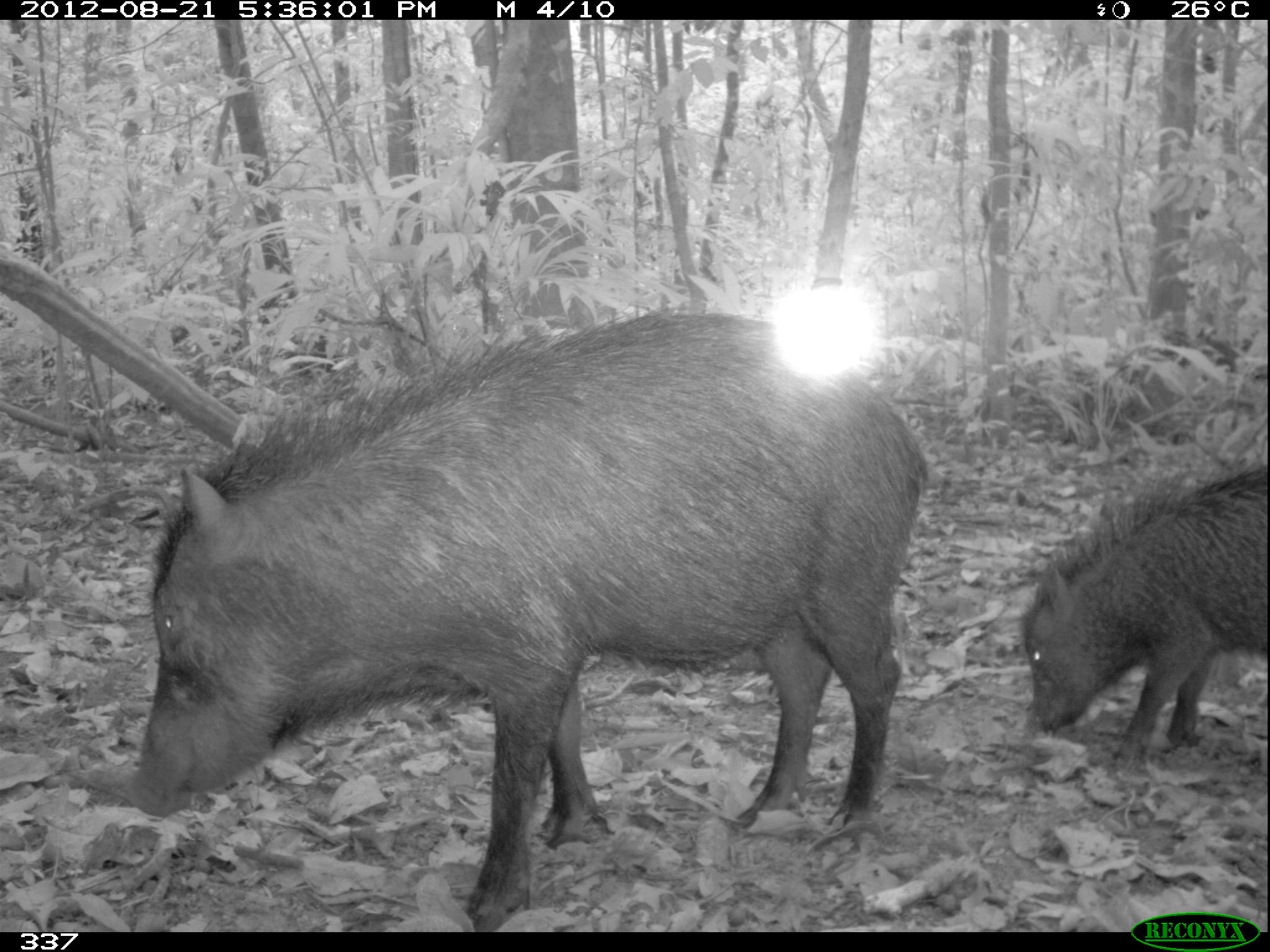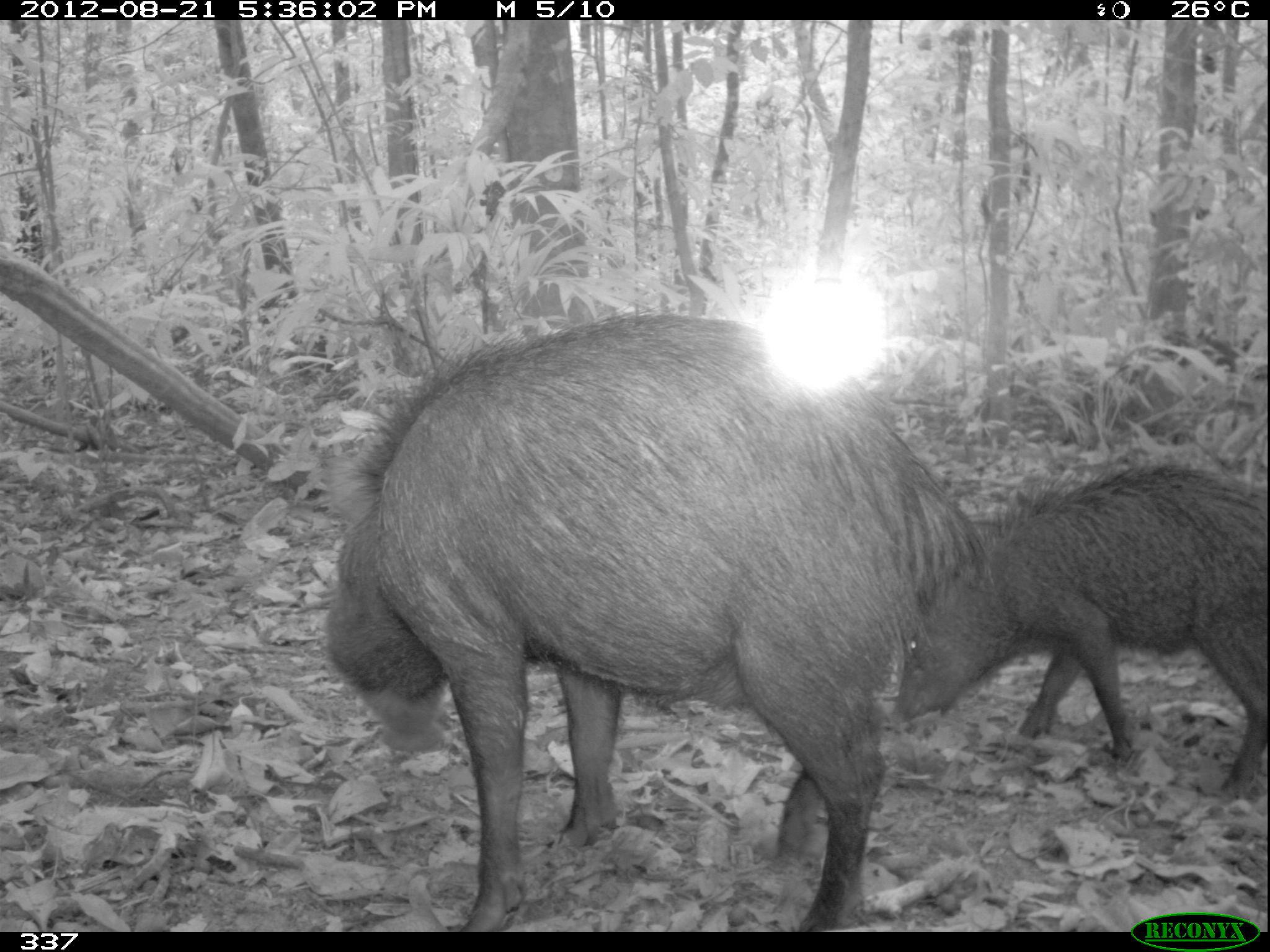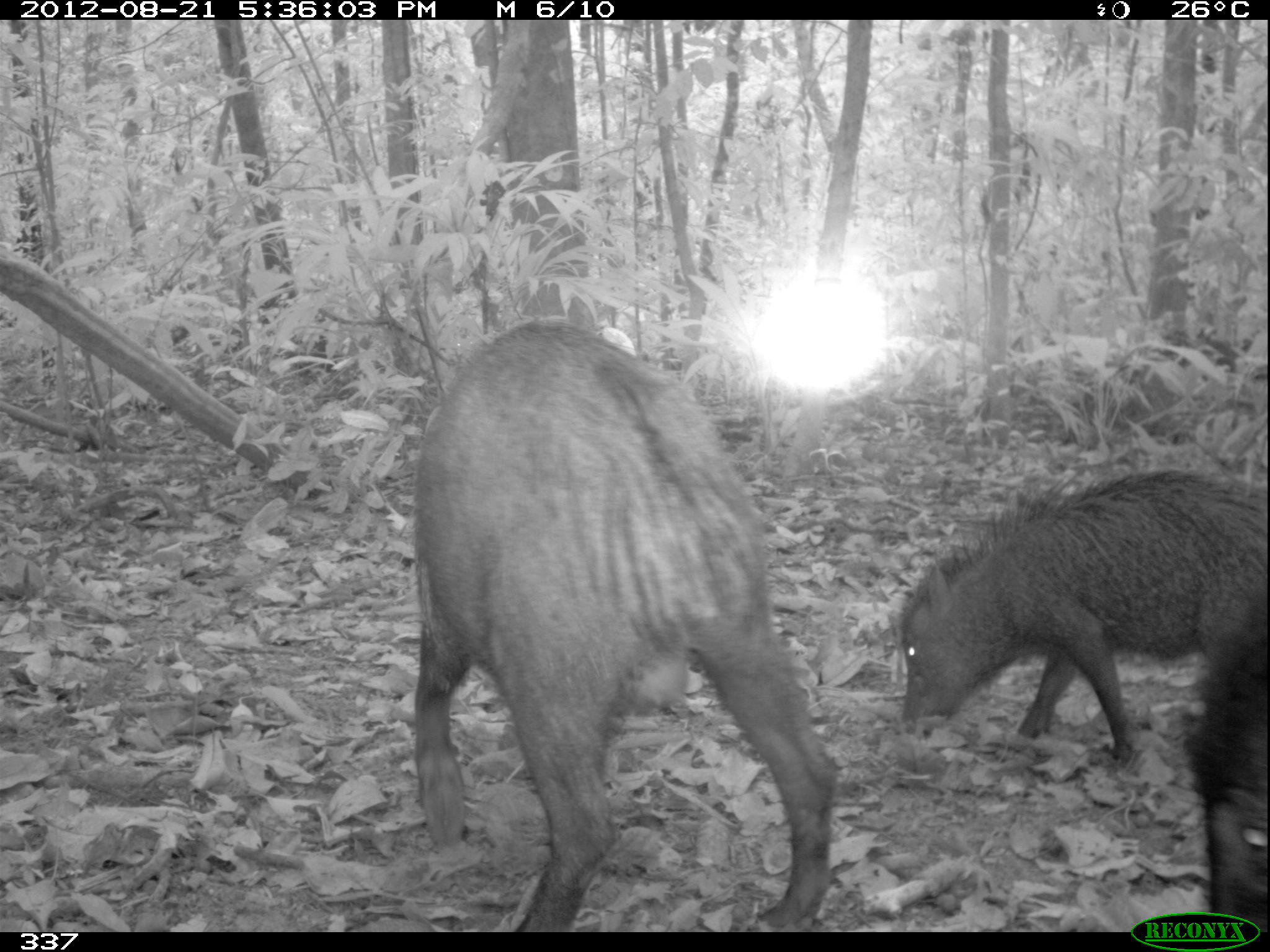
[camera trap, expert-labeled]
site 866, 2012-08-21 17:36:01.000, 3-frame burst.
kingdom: Animalia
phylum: Chordata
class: Mammalia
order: Artiodactyla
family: Tayassuidae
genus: Tayassu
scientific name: Tayassu pecari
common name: white-lipped peccary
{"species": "Tayassu pecari (white-lipped peccary)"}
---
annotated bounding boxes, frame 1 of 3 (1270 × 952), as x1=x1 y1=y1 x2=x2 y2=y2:
tayassu pecari: x1=115 y1=300 x2=927 y2=932; x1=1016 y1=455 x2=1266 y2=781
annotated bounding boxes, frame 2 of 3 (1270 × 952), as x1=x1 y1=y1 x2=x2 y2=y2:
tayassu pecari: x1=323 y1=299 x2=994 y2=932; x1=885 y1=454 x2=1267 y2=799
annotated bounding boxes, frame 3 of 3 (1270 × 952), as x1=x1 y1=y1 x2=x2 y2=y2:
tayassu pecari: x1=406 y1=316 x2=837 y2=932; x1=891 y1=470 x2=1270 y2=769; x1=1170 y1=575 x2=1268 y2=928